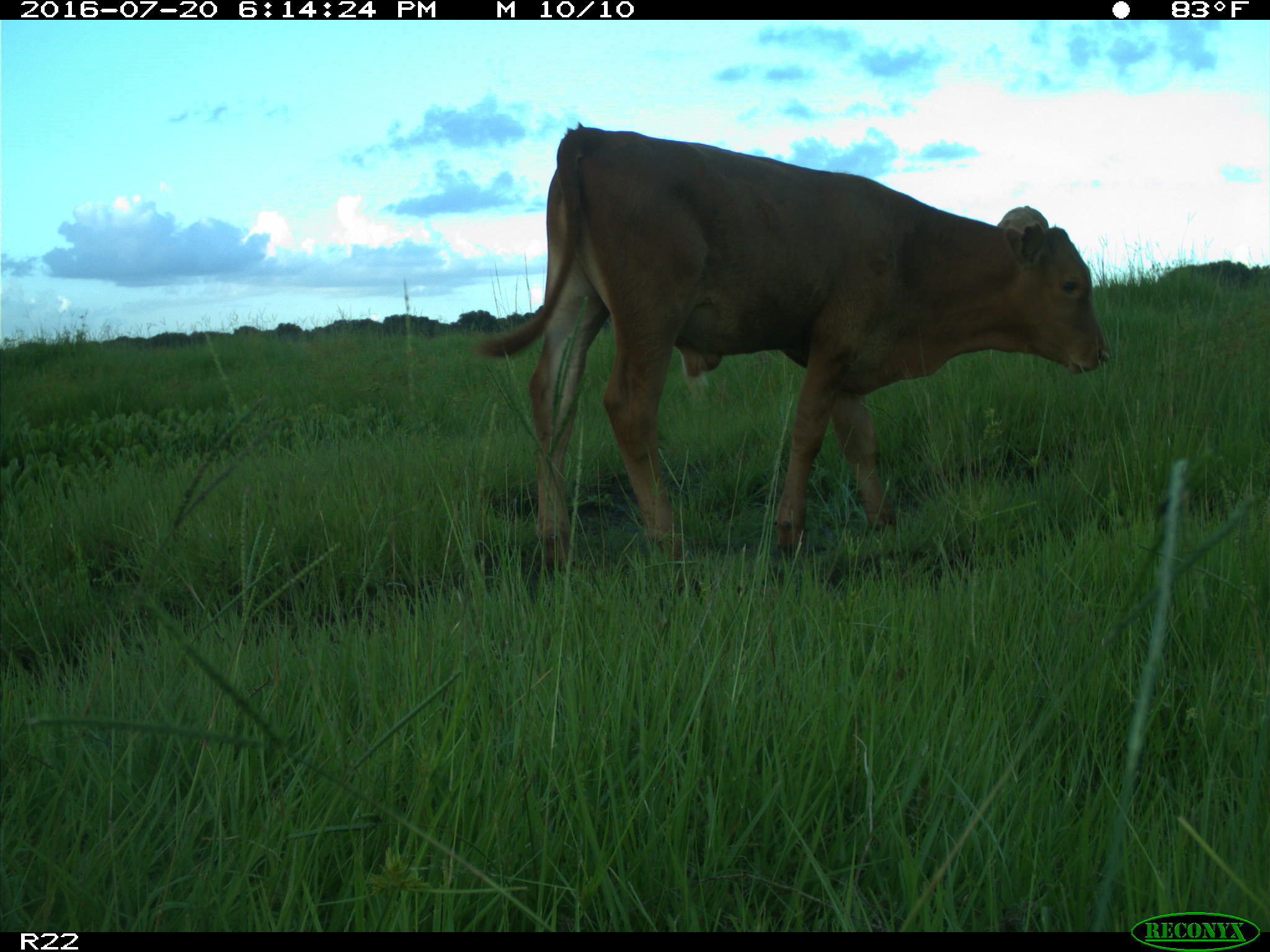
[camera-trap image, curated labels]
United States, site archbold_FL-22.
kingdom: Animalia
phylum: Chordata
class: Mammalia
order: Artiodactyla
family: Bovidae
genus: Bos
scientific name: Bos taurus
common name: domestic cow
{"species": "Bos taurus (domestic cow)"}